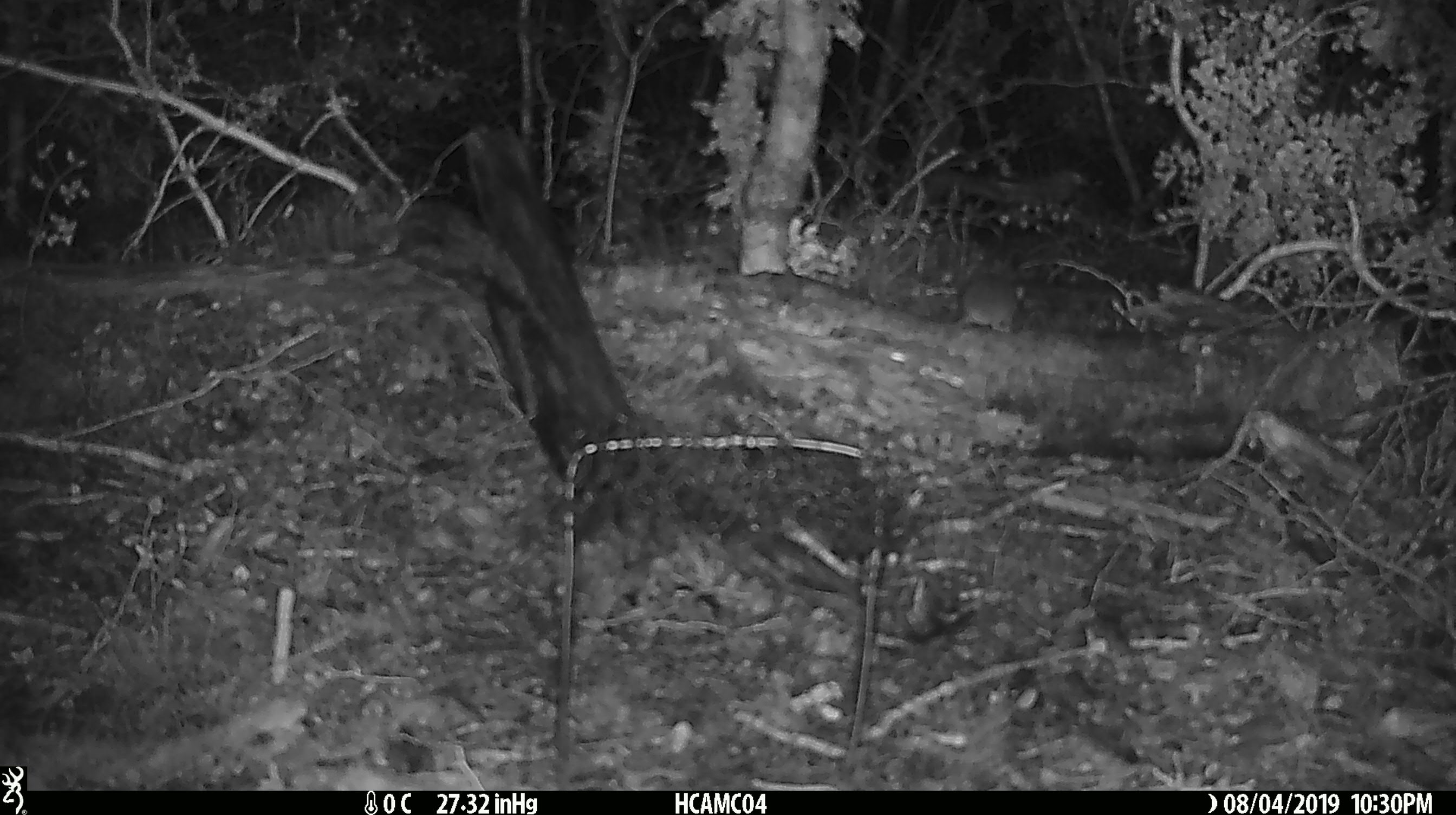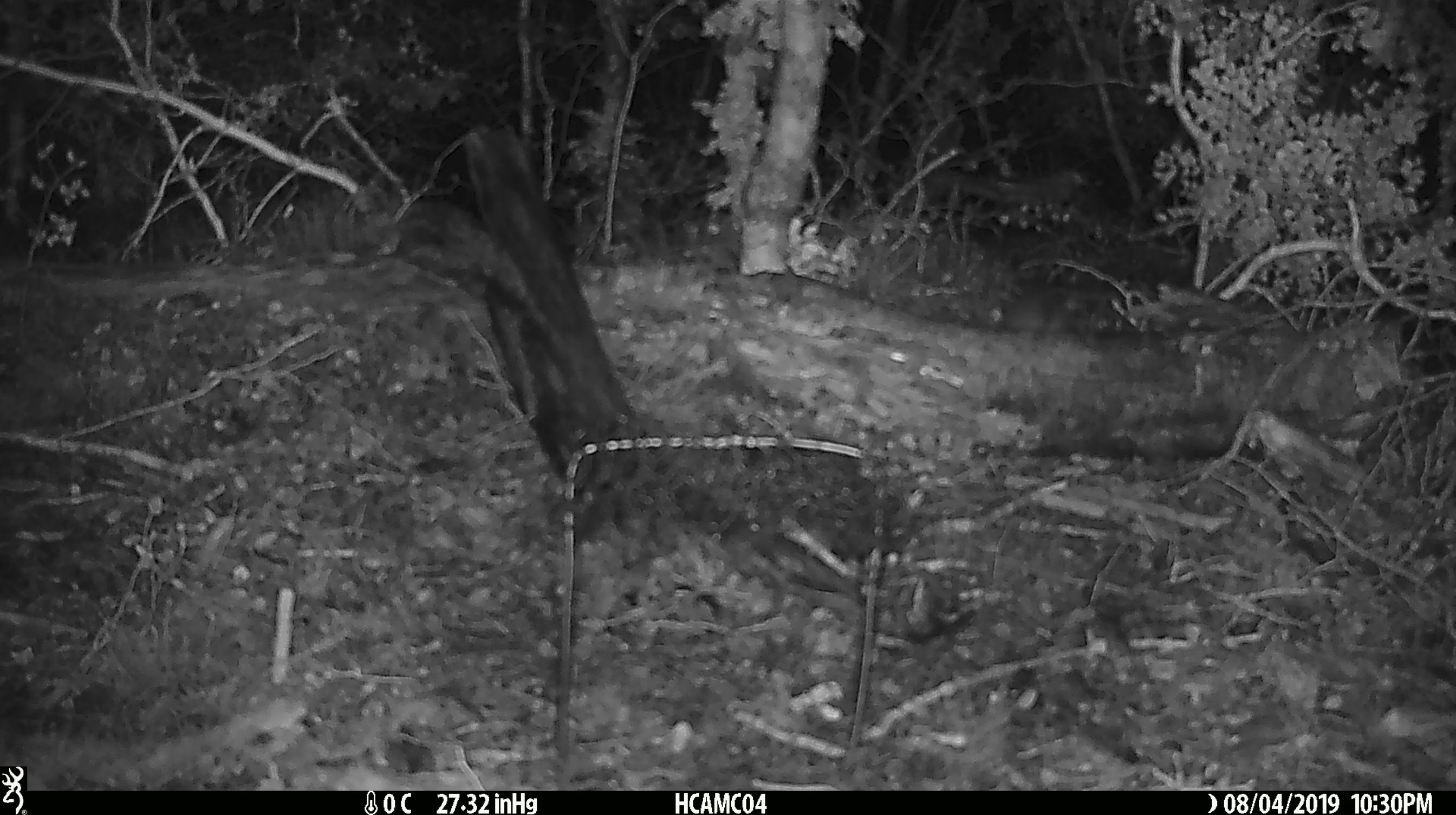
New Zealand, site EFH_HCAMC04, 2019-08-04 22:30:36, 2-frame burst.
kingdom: Animalia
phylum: Chordata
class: Mammalia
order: Rodentia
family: Muridae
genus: Mus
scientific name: Mus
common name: mouse